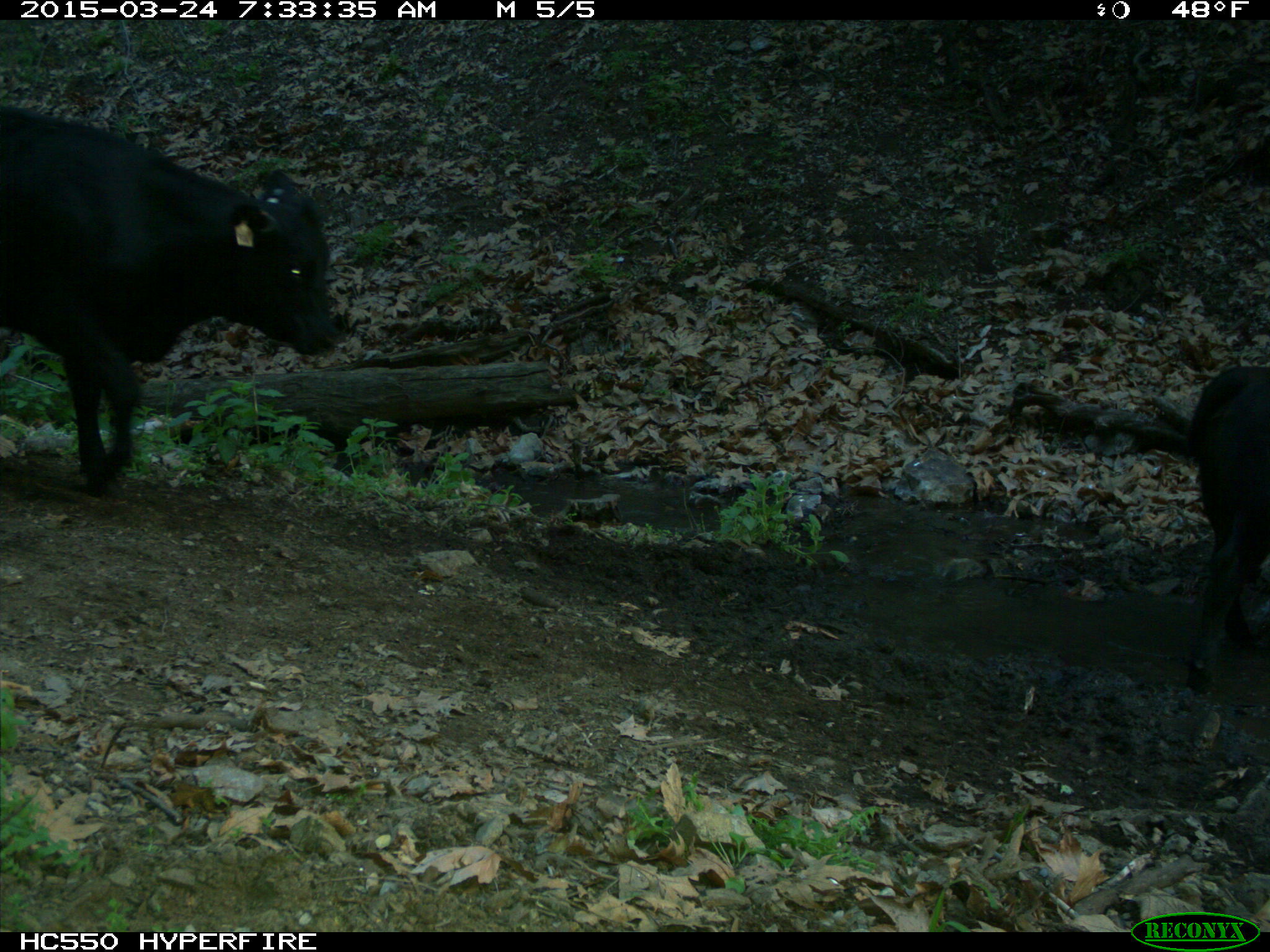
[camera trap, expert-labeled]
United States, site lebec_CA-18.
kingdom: Animalia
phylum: Chordata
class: Mammalia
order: Artiodactyla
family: Bovidae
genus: Bos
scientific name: Bos taurus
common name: domestic cow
Bos taurus (domestic cow).